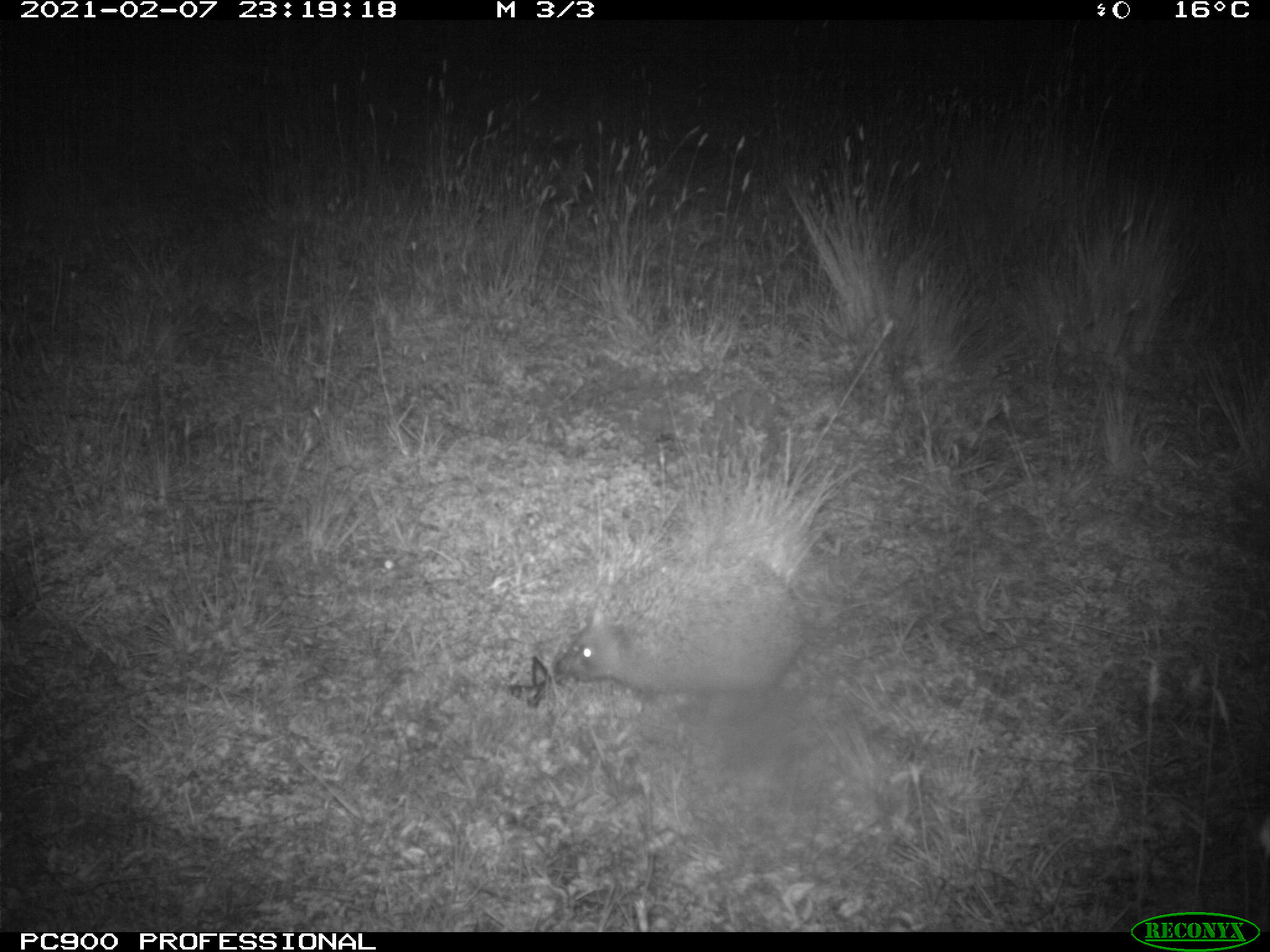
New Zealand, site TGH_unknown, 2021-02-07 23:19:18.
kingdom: Animalia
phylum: Chordata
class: Mammalia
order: Eulipotyphla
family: Erinaceidae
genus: Erinaceus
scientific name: Erinaceus europaeus europaeus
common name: european hedgehog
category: hedgehog